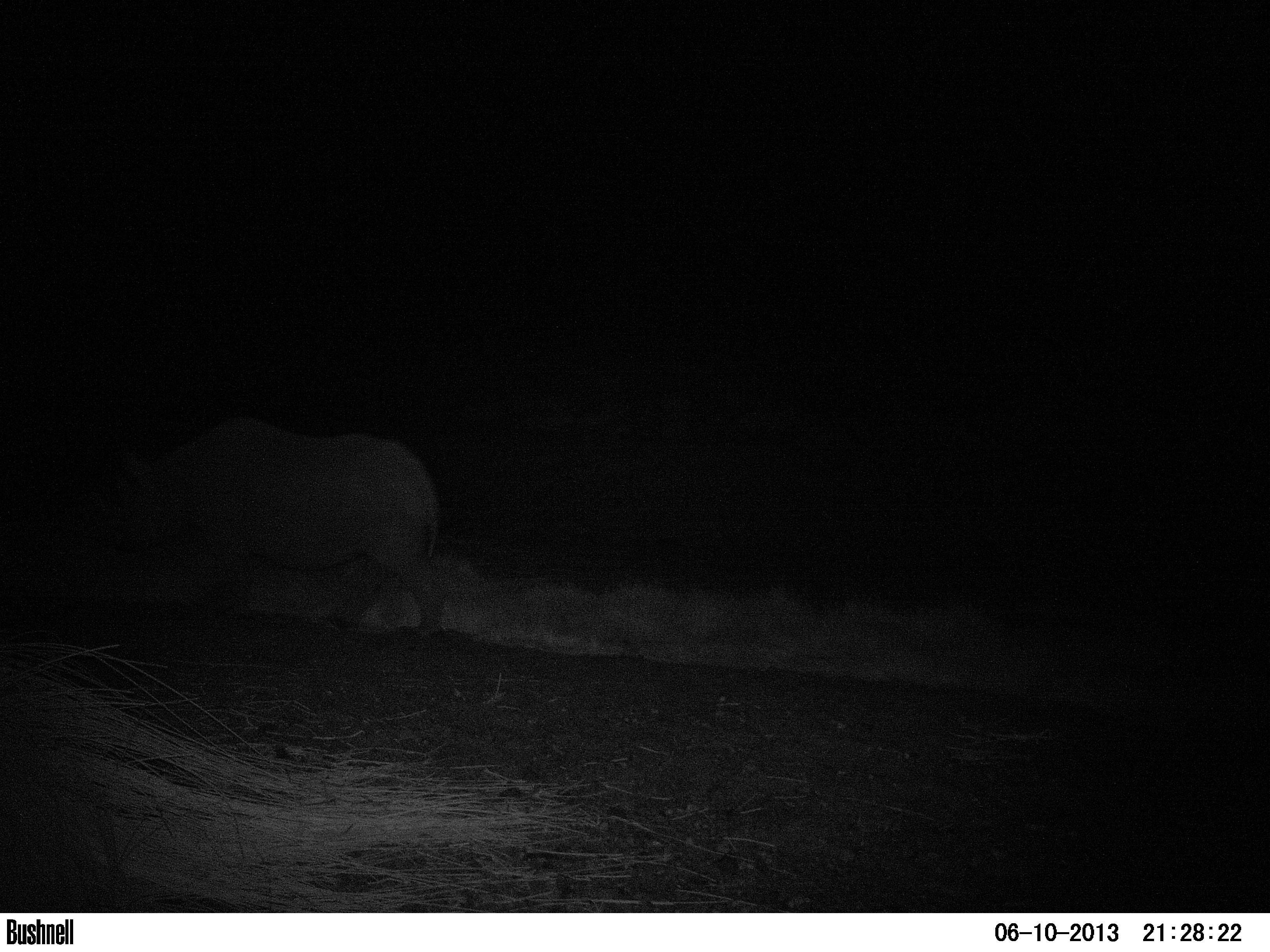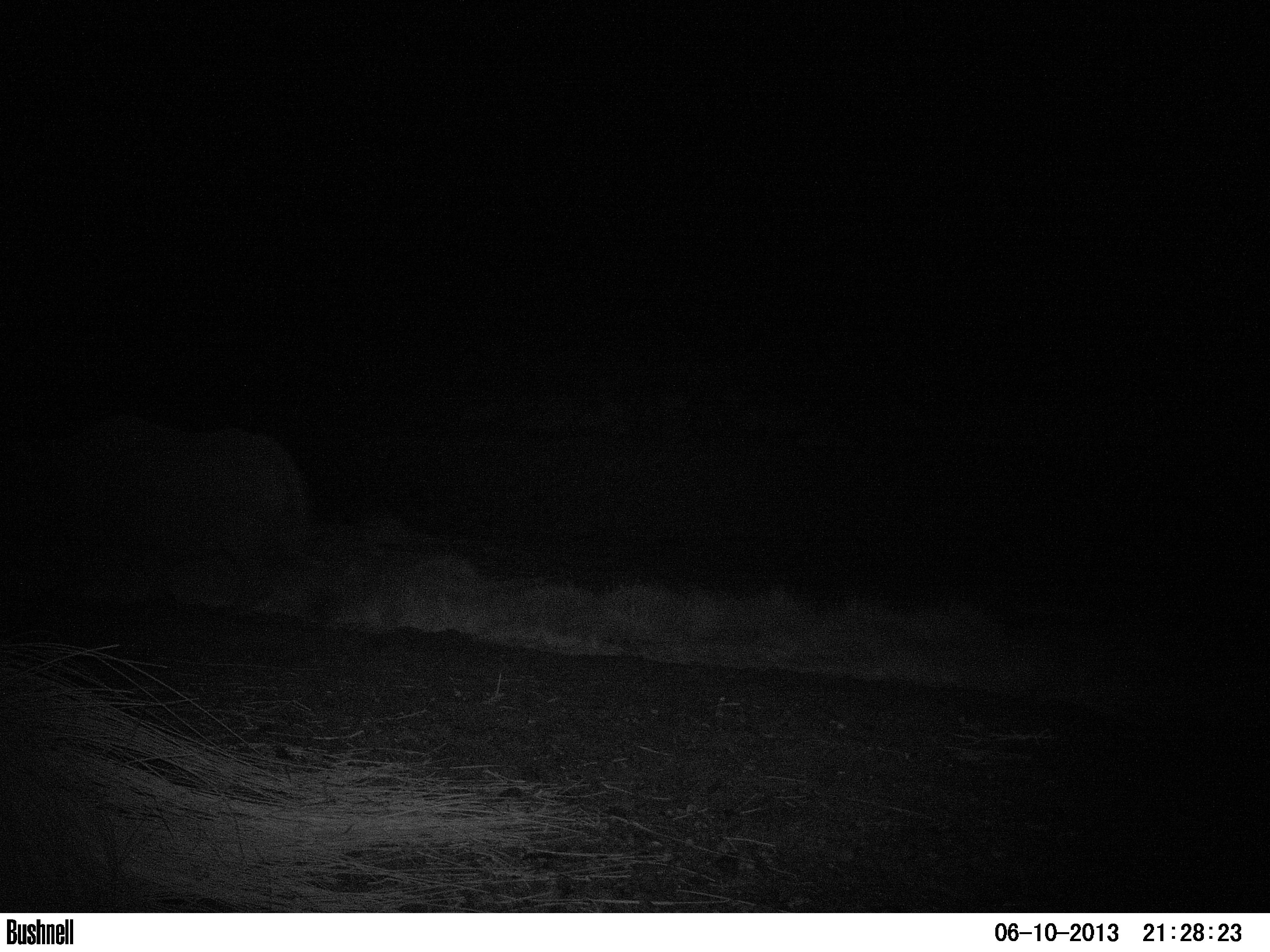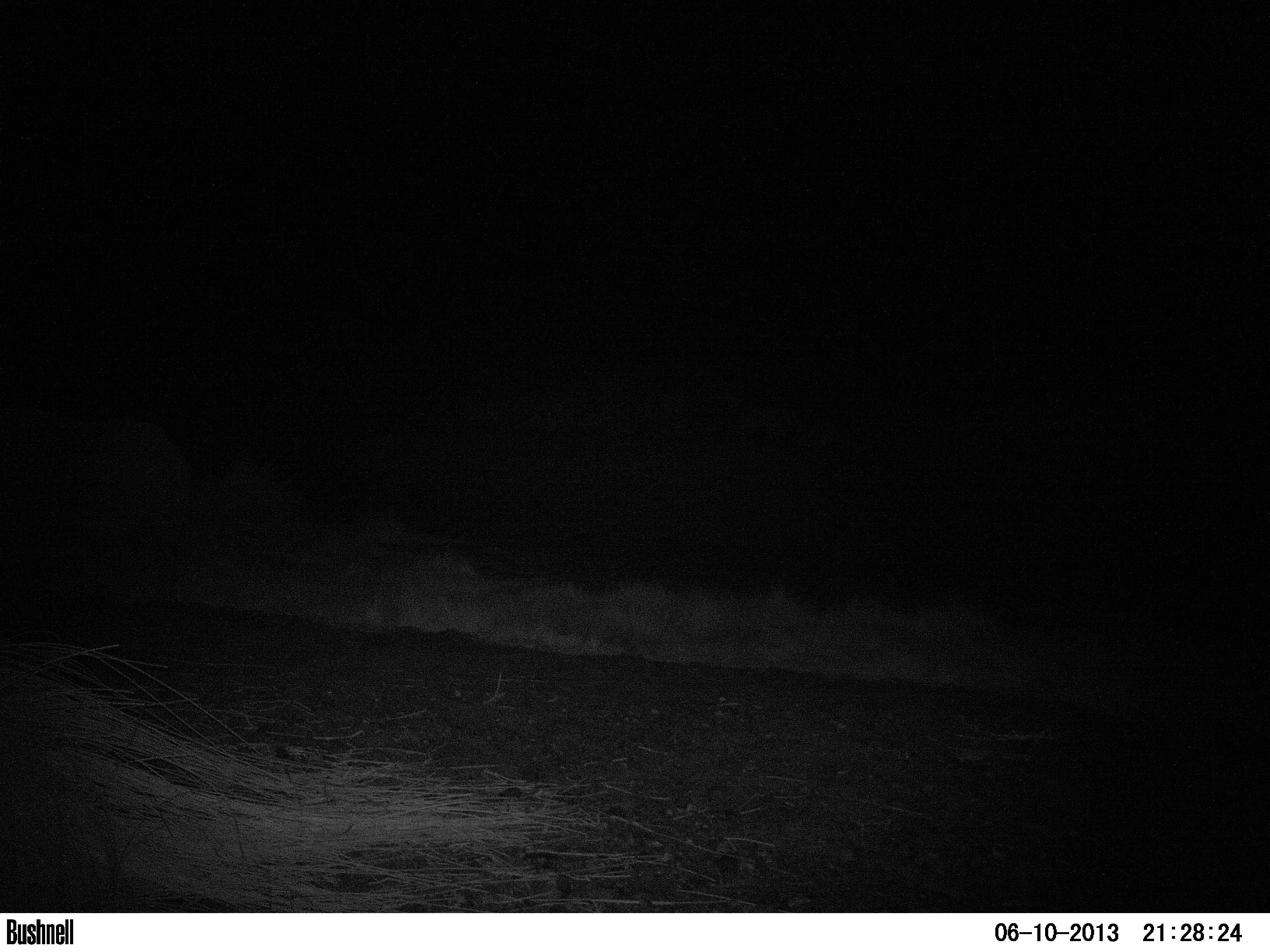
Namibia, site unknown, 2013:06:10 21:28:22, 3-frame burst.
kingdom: Animalia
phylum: Chordata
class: Mammalia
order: Perissodactyla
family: Rhinocerotidae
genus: Diceros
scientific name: Diceros bicornis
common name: black rhinoceros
Diceros bicornis (black rhinoceros).